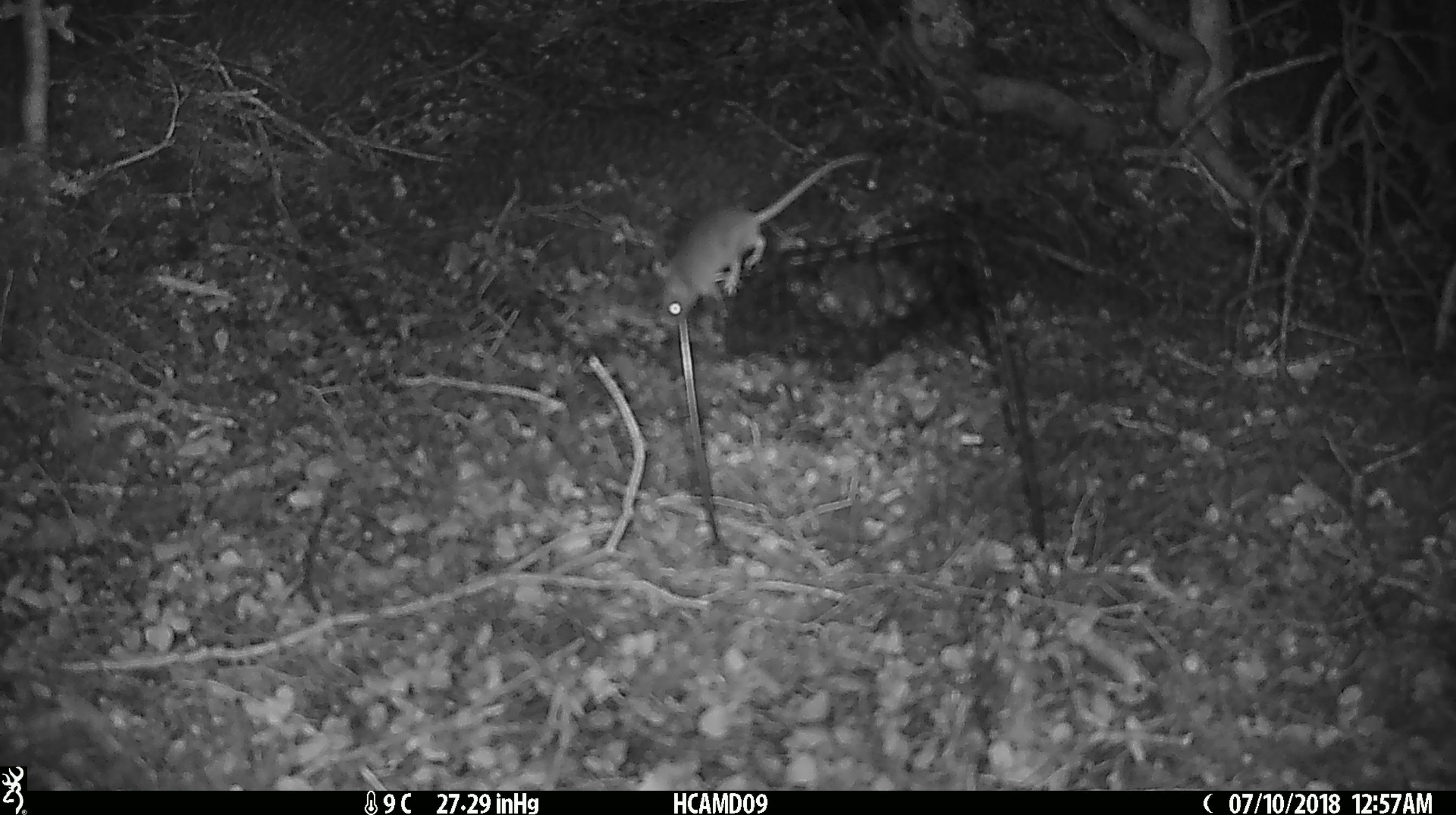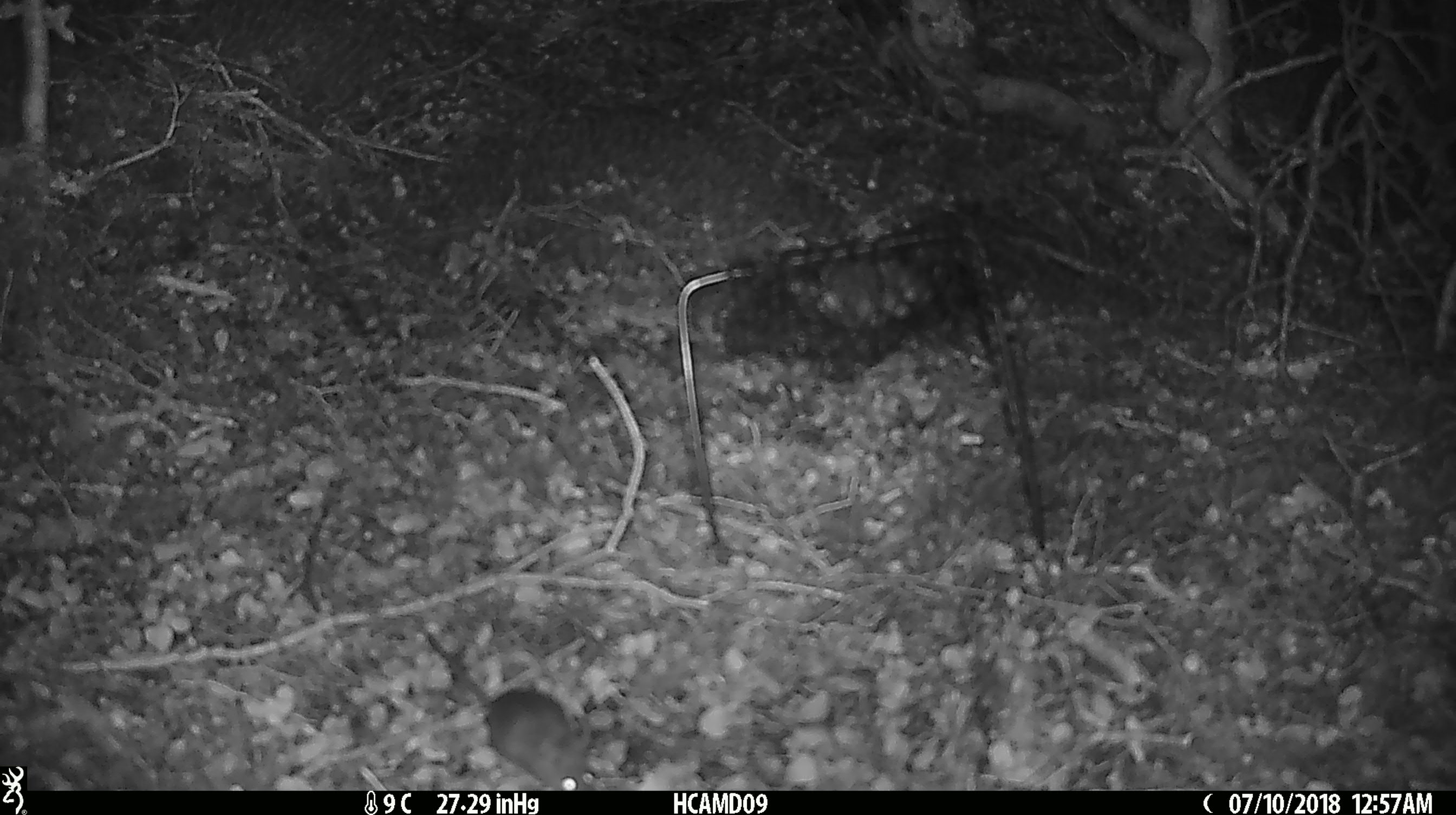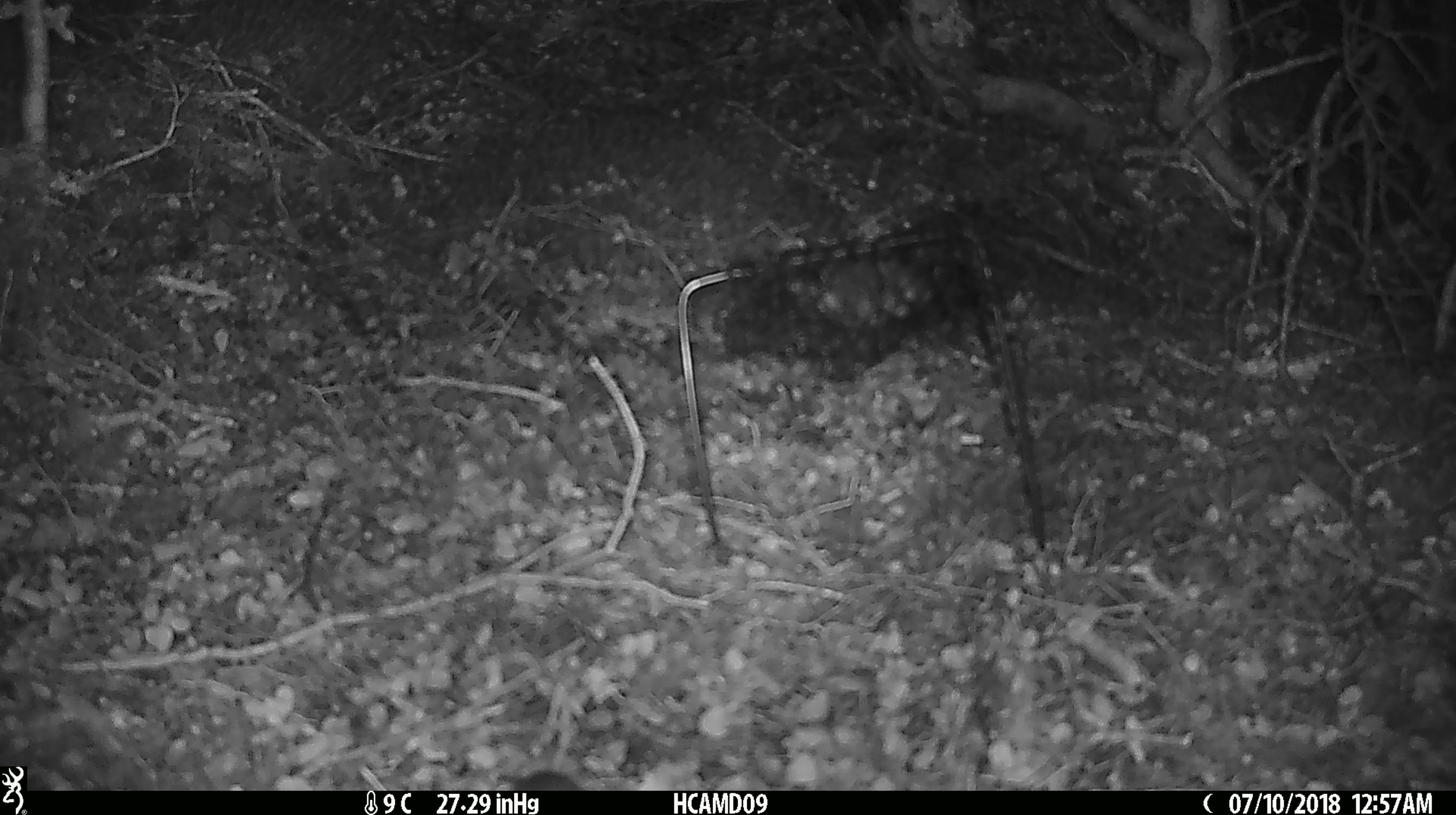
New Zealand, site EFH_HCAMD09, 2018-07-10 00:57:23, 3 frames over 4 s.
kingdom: Animalia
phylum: Chordata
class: Mammalia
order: Rodentia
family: Muridae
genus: Mus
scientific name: Mus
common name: mouse